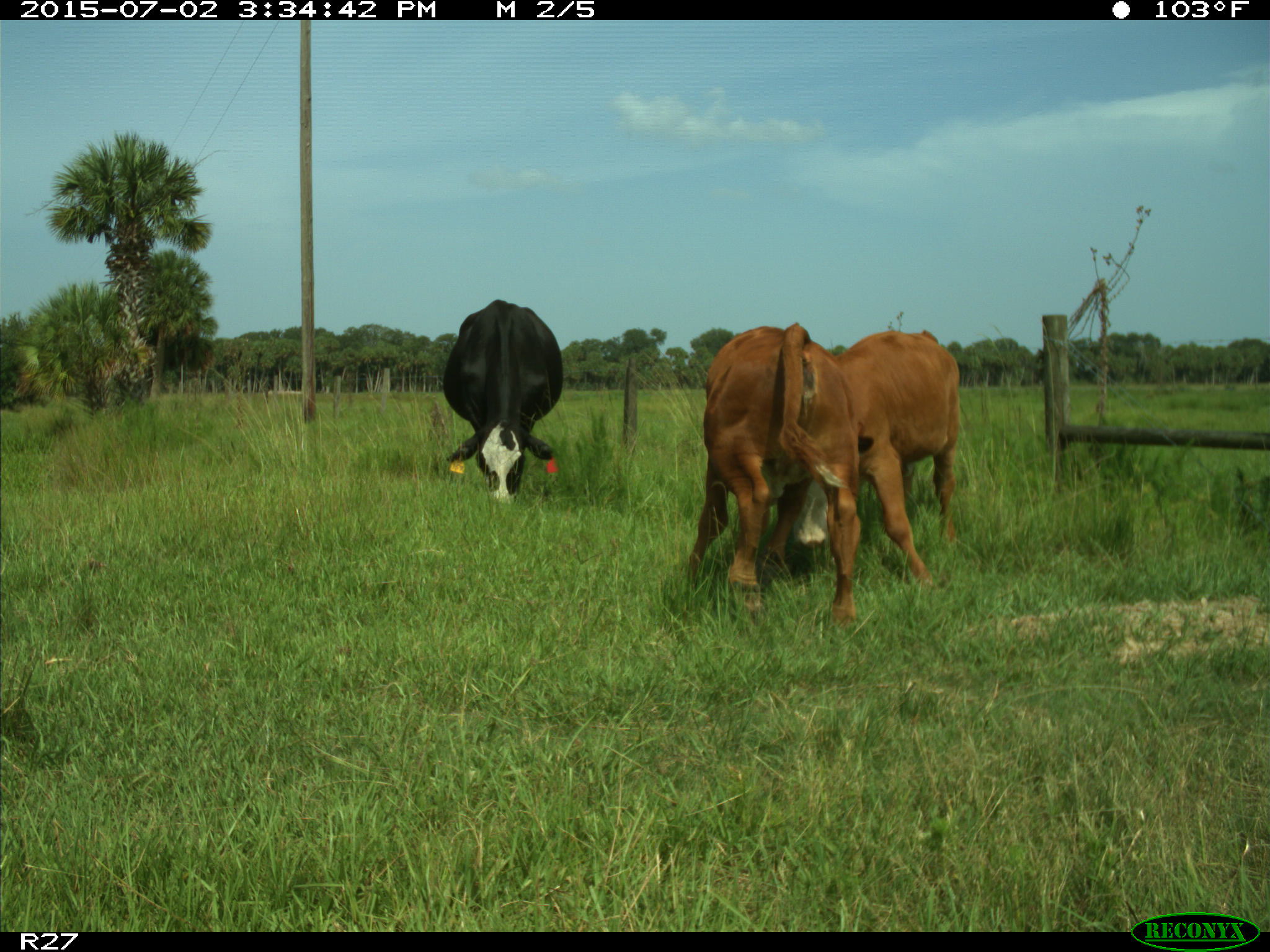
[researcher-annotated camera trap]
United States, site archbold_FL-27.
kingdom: Animalia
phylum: Chordata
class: Mammalia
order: Artiodactyla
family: Bovidae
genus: Bos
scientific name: Bos taurus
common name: domestic cow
Bos taurus (domestic cow).